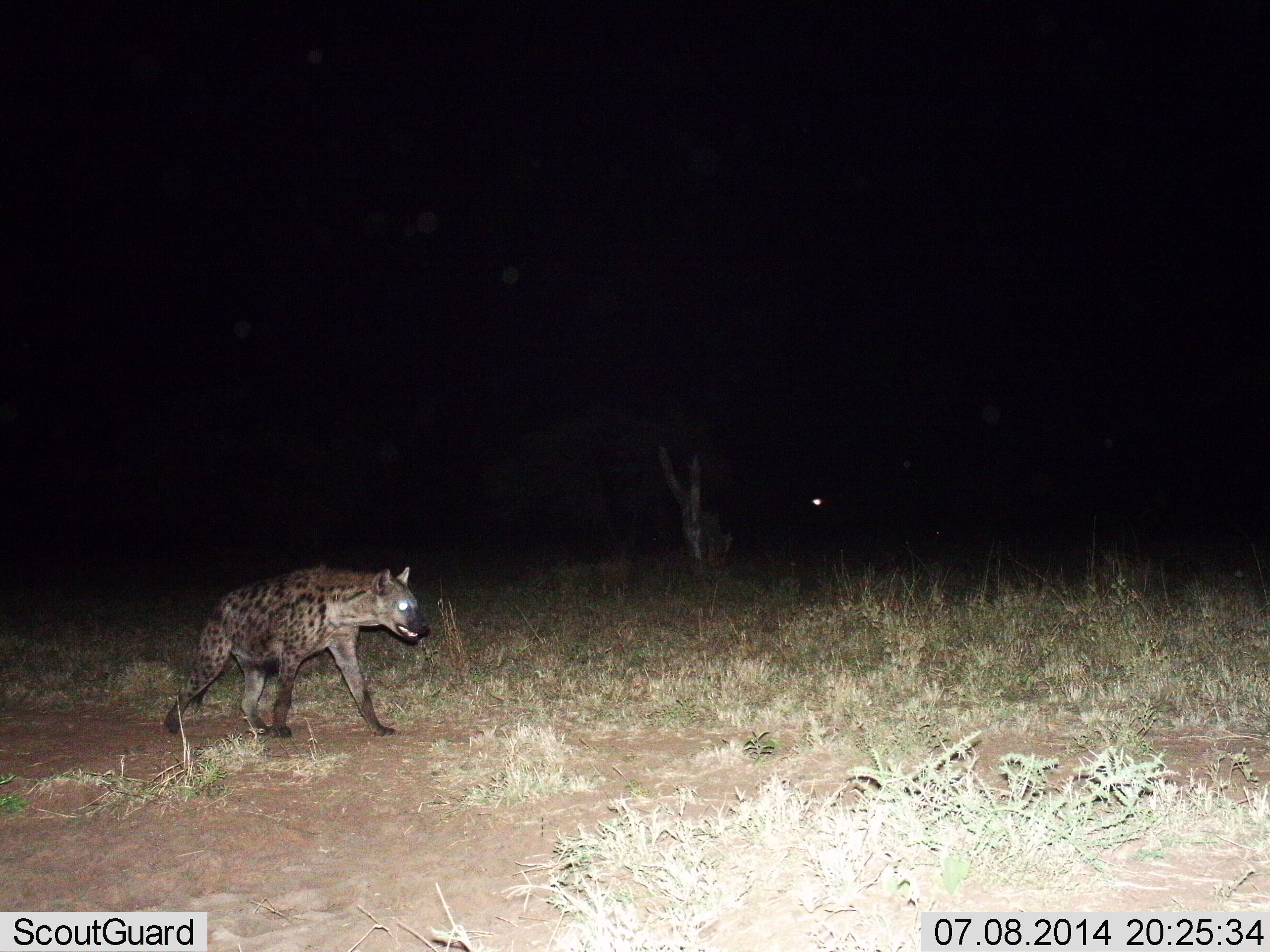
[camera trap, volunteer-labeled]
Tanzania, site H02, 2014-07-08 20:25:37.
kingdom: Animalia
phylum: Chordata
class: Mammalia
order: Carnivora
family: Hyaenidae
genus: Crocuta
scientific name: Crocuta crocuta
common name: spotted hyena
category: hyenaspotted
Hyenaspotted (spotted hyena) (Crocuta crocuta), count 1. Behavior (volunteer vote fractions): standing 10%, resting 0%, moving 100%, interacting 0%. Young present (vote fraction): 0%. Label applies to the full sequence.